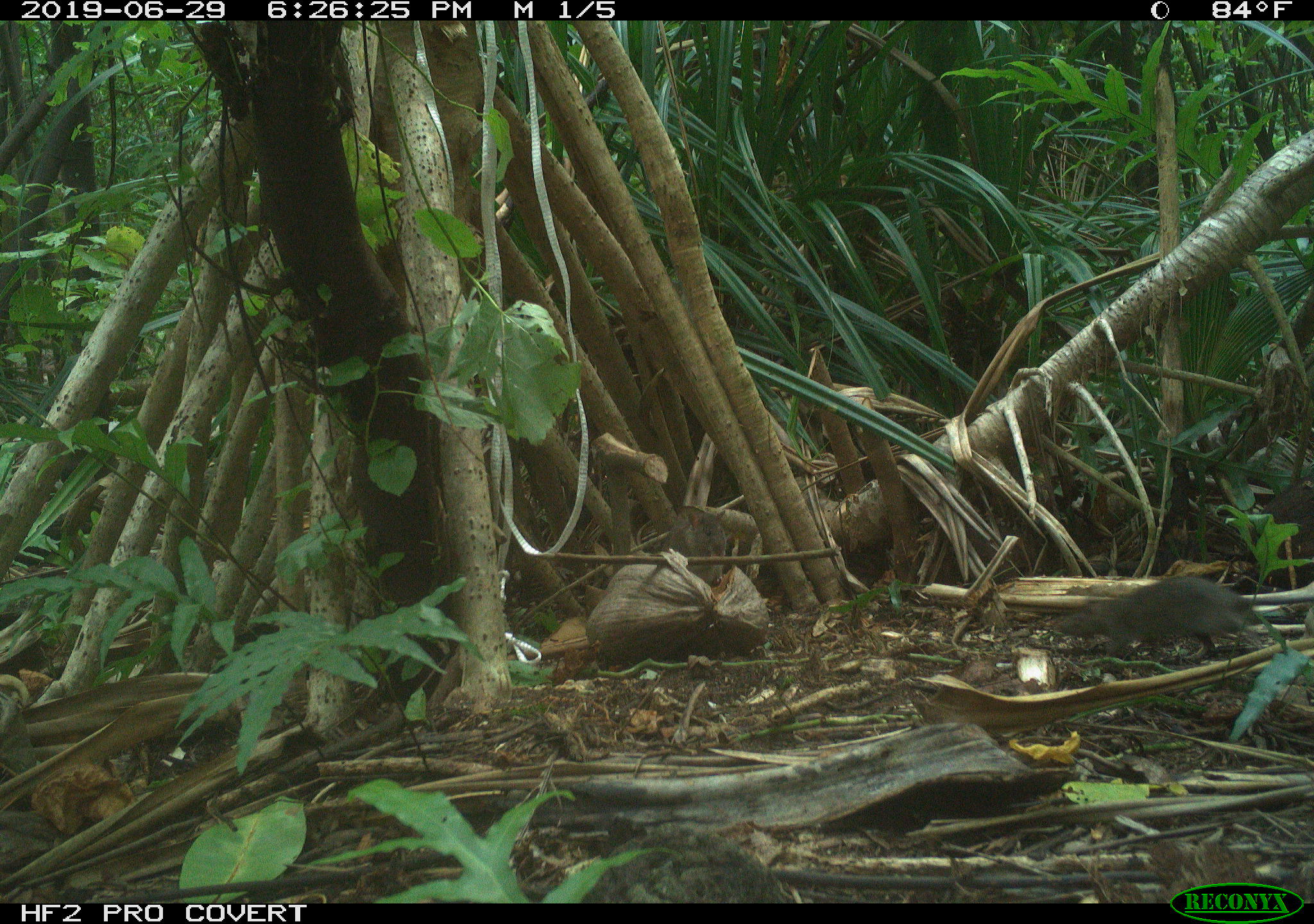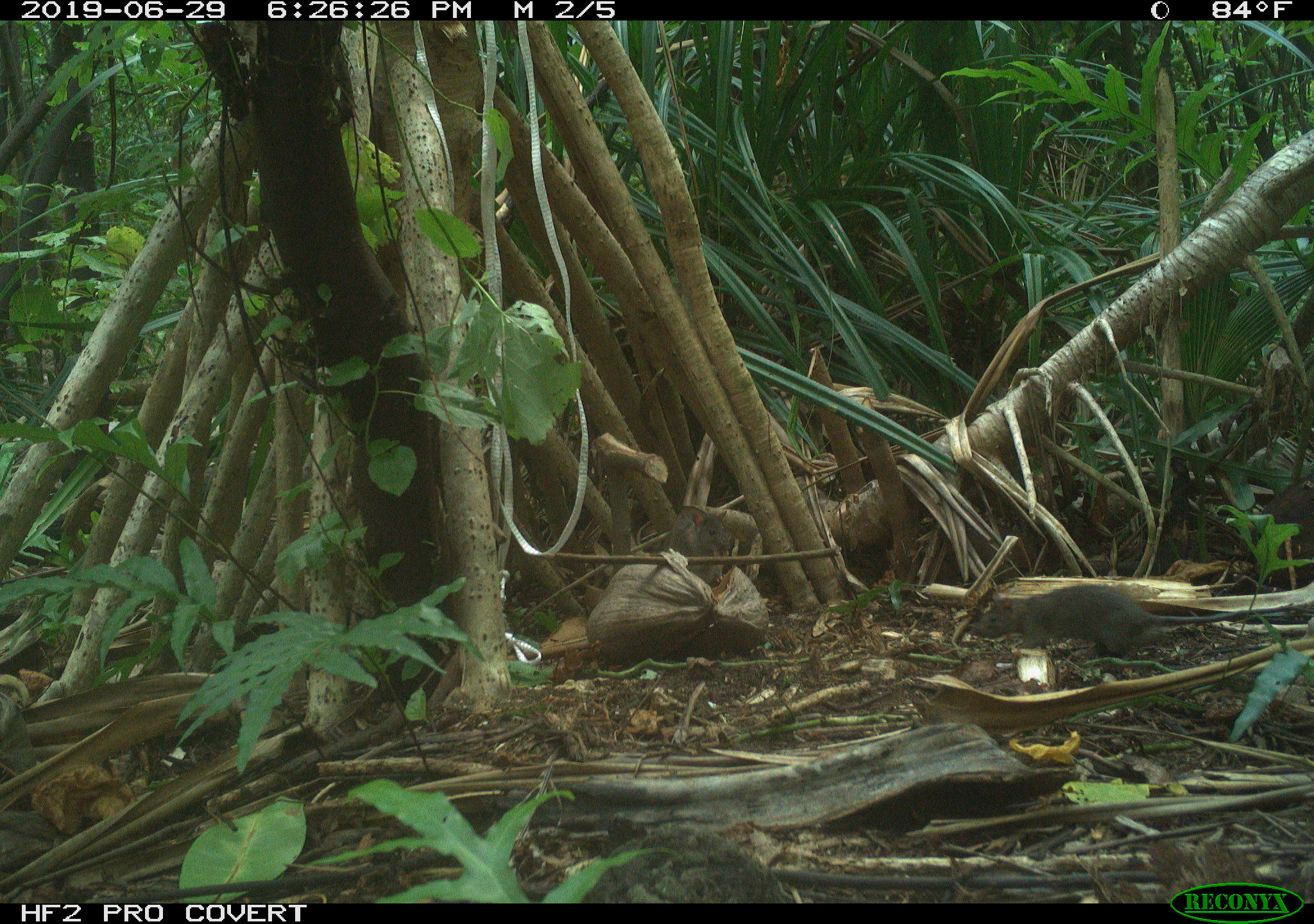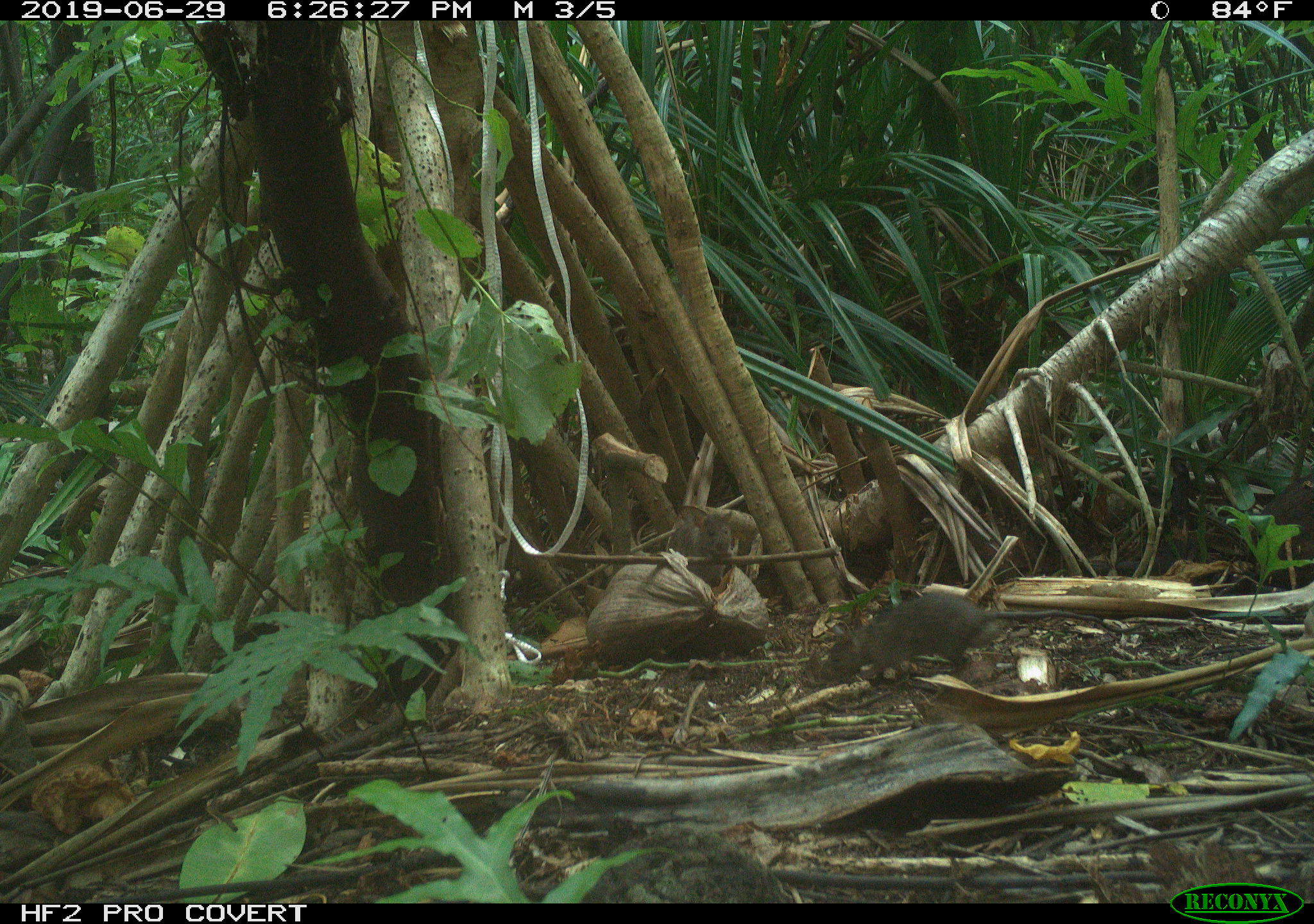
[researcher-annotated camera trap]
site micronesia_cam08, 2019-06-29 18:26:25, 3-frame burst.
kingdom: Animalia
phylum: Chordata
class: Mammalia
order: Rodentia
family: Muridae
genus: Rattus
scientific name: Rattus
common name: rat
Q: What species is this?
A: Rat (Rattus).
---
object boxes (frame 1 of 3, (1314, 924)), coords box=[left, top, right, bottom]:
rat: box=[1037, 572, 1311, 667]; box=[660, 506, 737, 587]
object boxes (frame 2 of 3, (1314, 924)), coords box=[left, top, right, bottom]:
rat: box=[988, 580, 1279, 667]; box=[661, 506, 743, 591]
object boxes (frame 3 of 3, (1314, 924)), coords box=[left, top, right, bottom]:
rat: box=[814, 603, 1152, 693]; box=[661, 504, 744, 597]